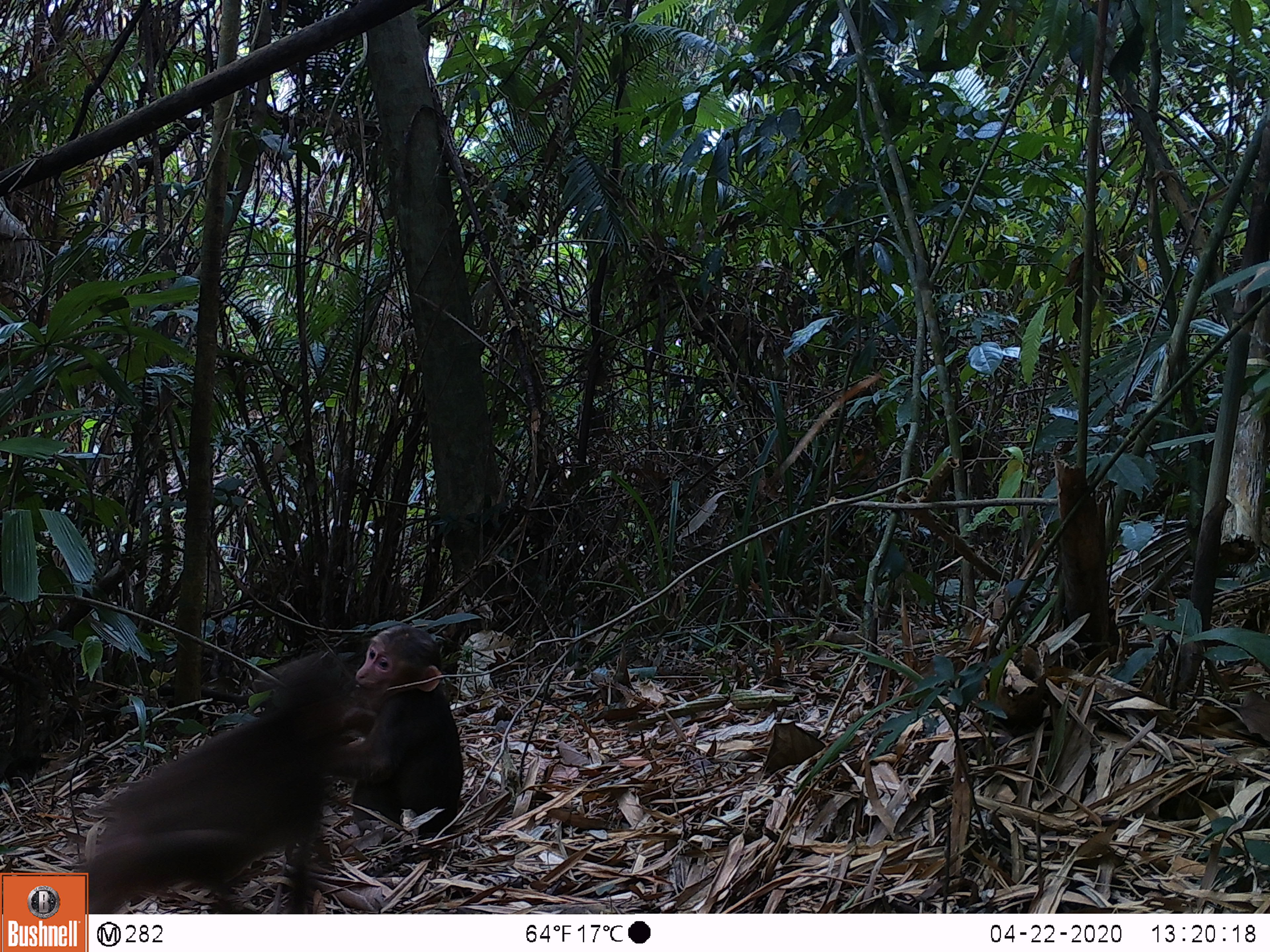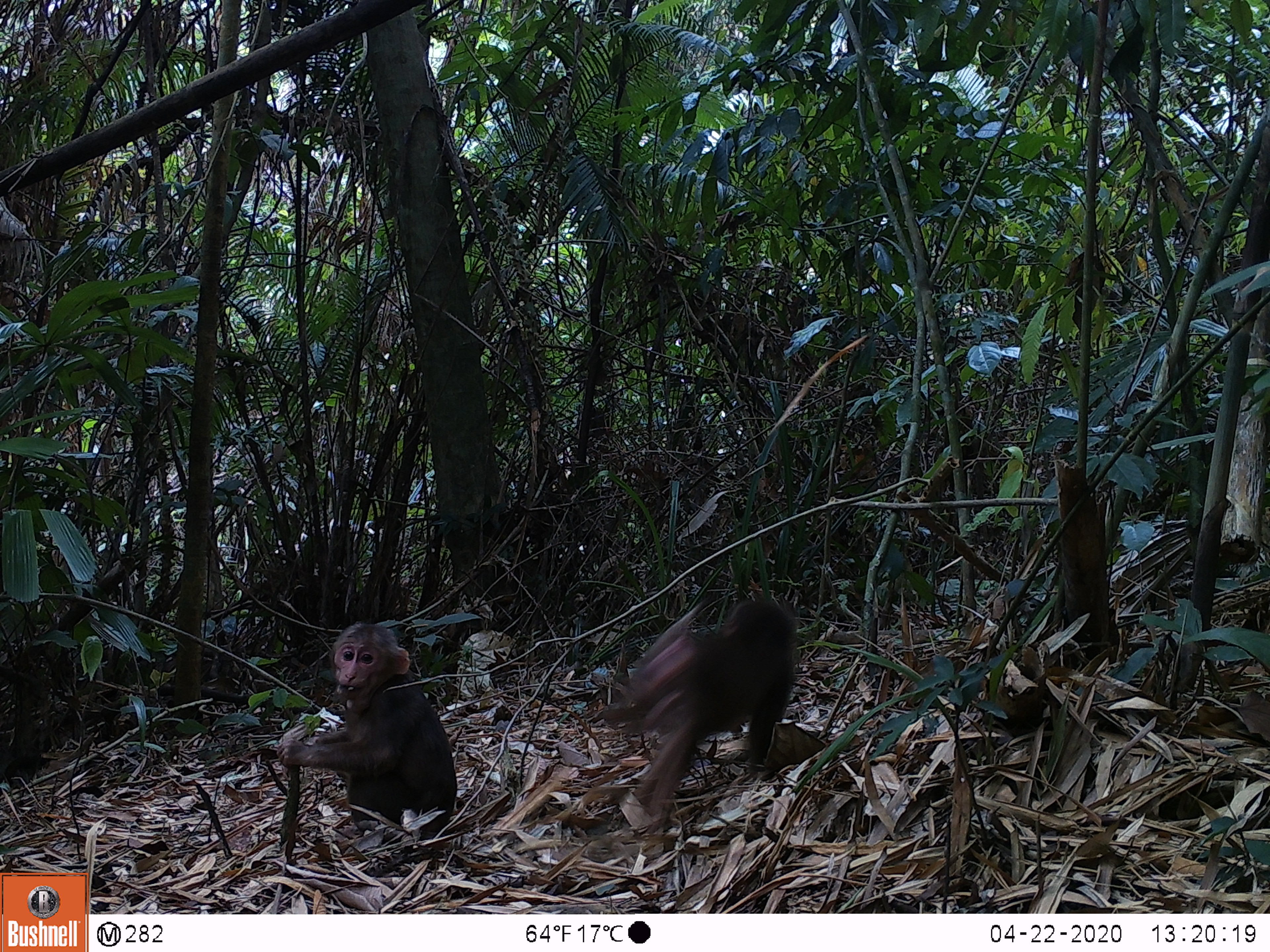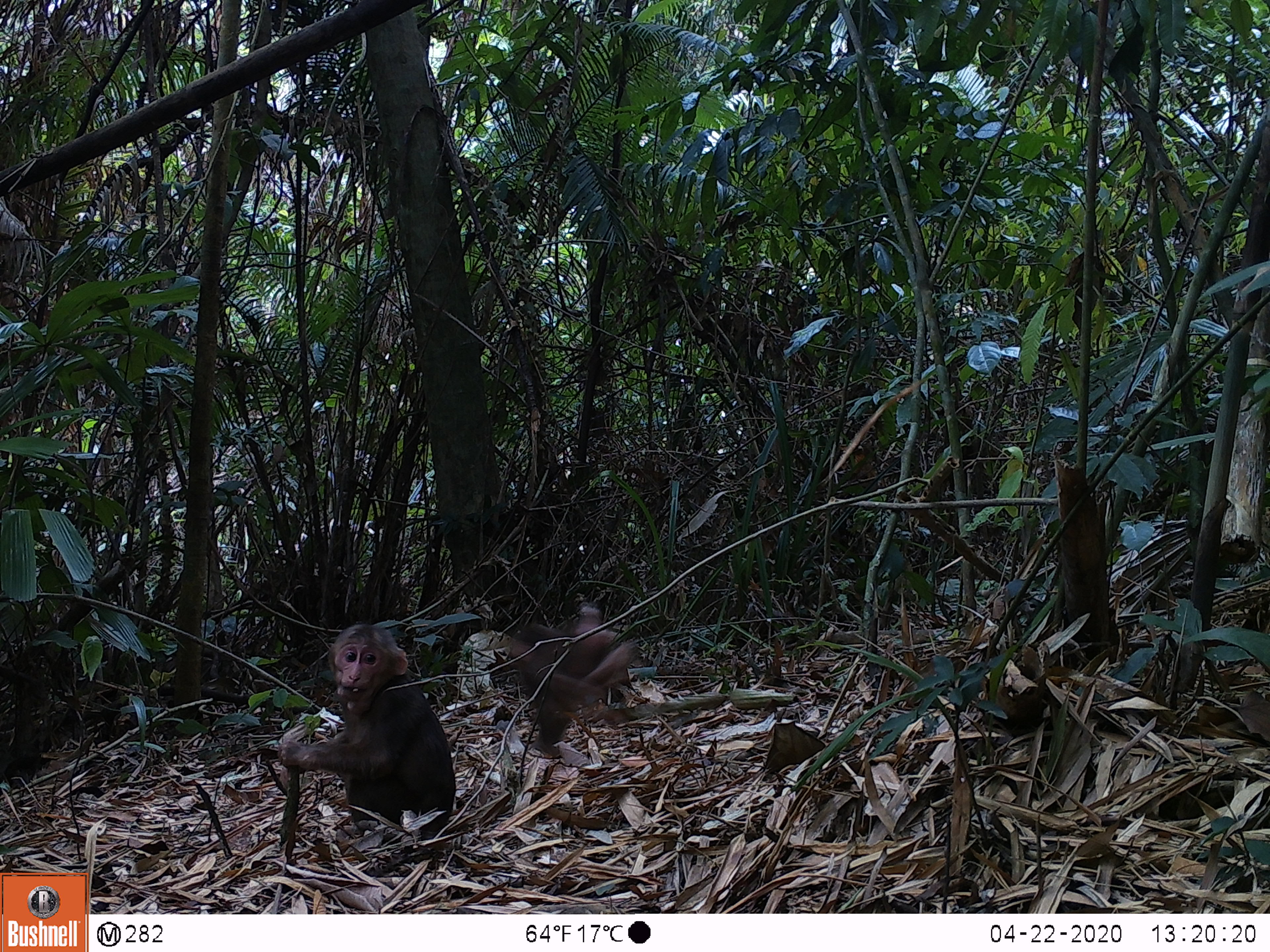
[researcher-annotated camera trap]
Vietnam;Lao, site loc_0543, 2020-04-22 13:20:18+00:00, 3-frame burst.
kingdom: Animalia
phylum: Chordata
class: Mammalia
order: Primates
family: Cercopithecidae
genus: Macaca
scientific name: Macaca arctoides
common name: stump-tailed macaque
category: stump tailed macaque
Stump tailed macaque (stump-tailed macaque) (Macaca arctoides). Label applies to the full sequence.